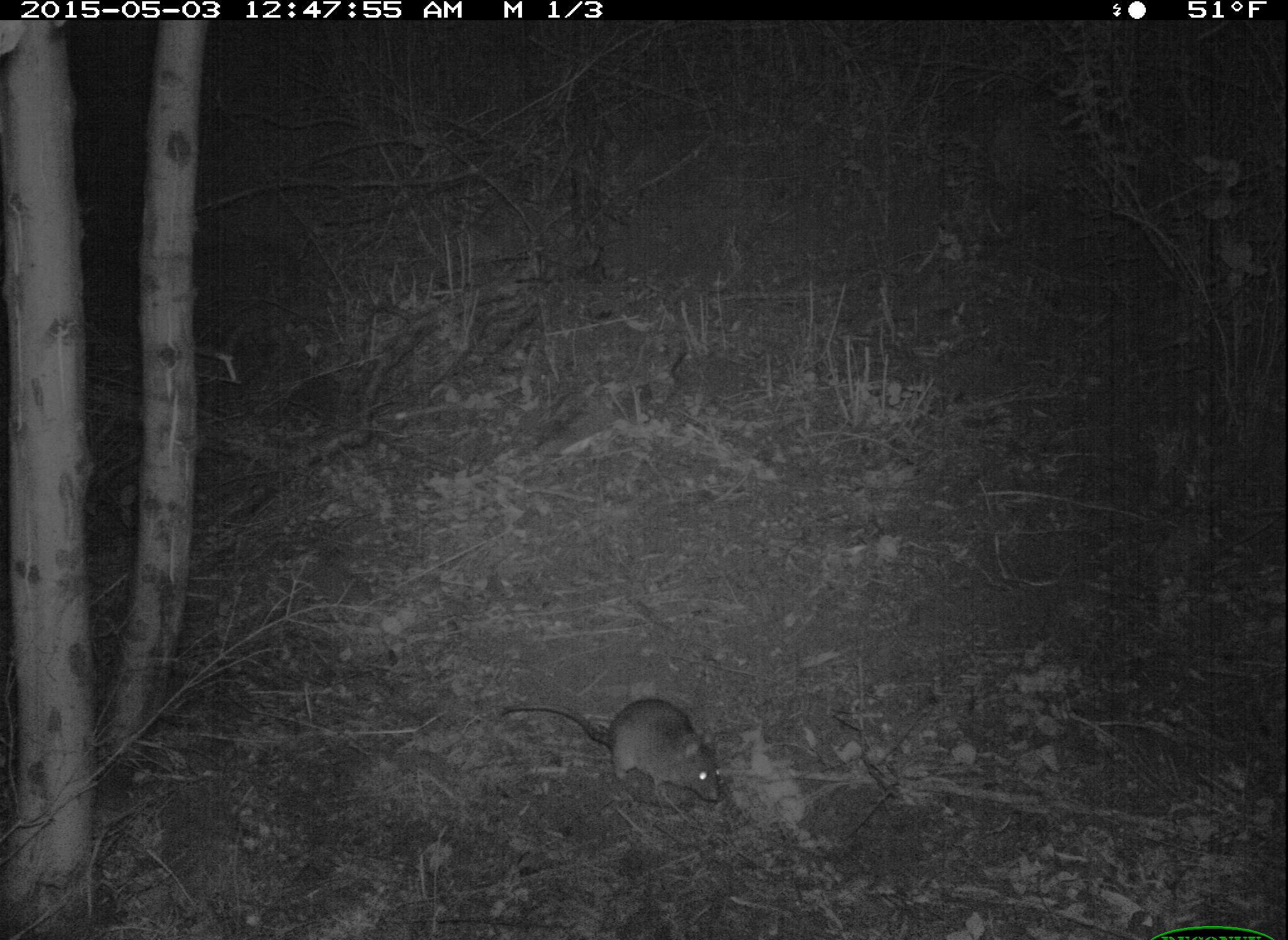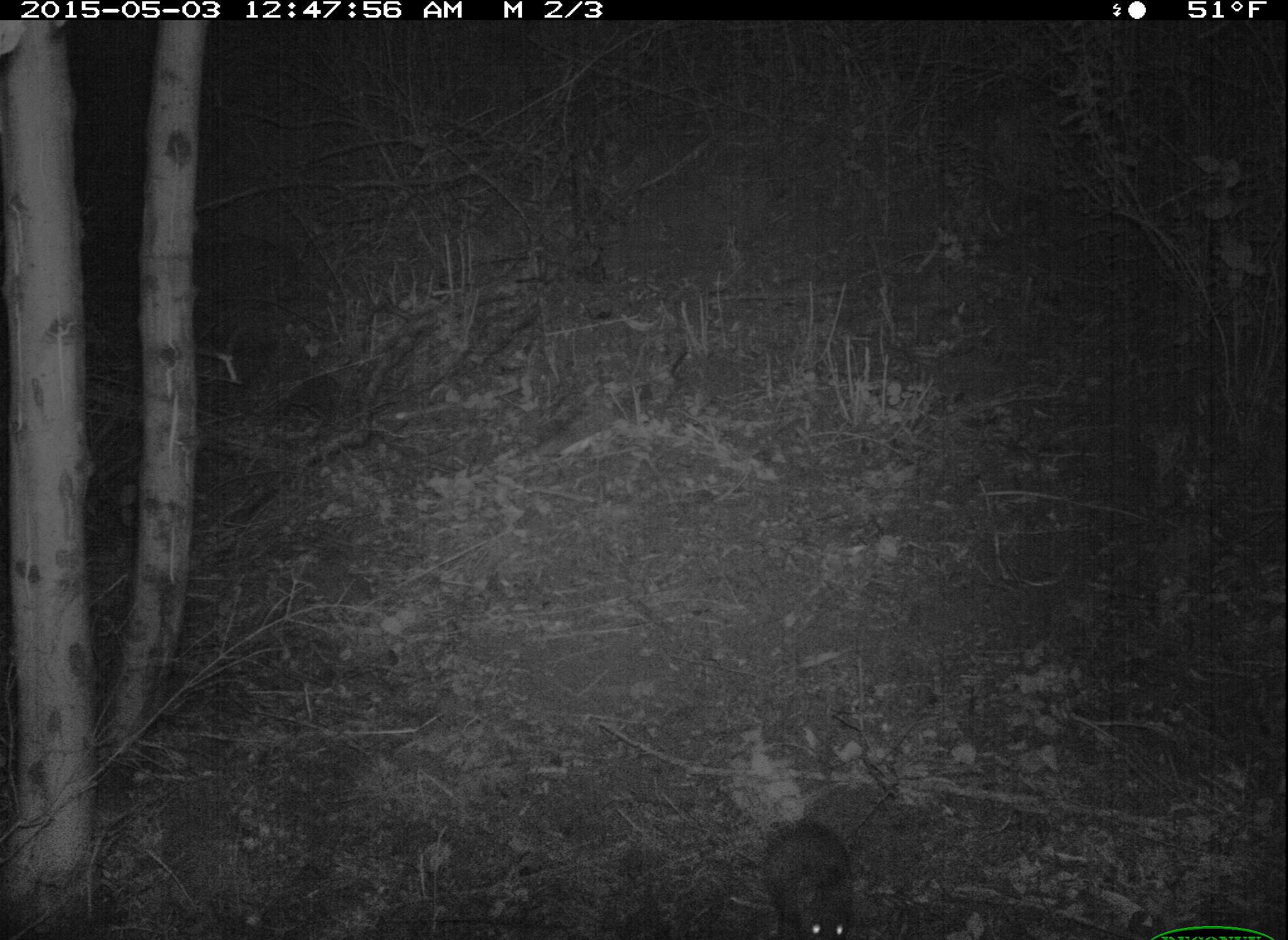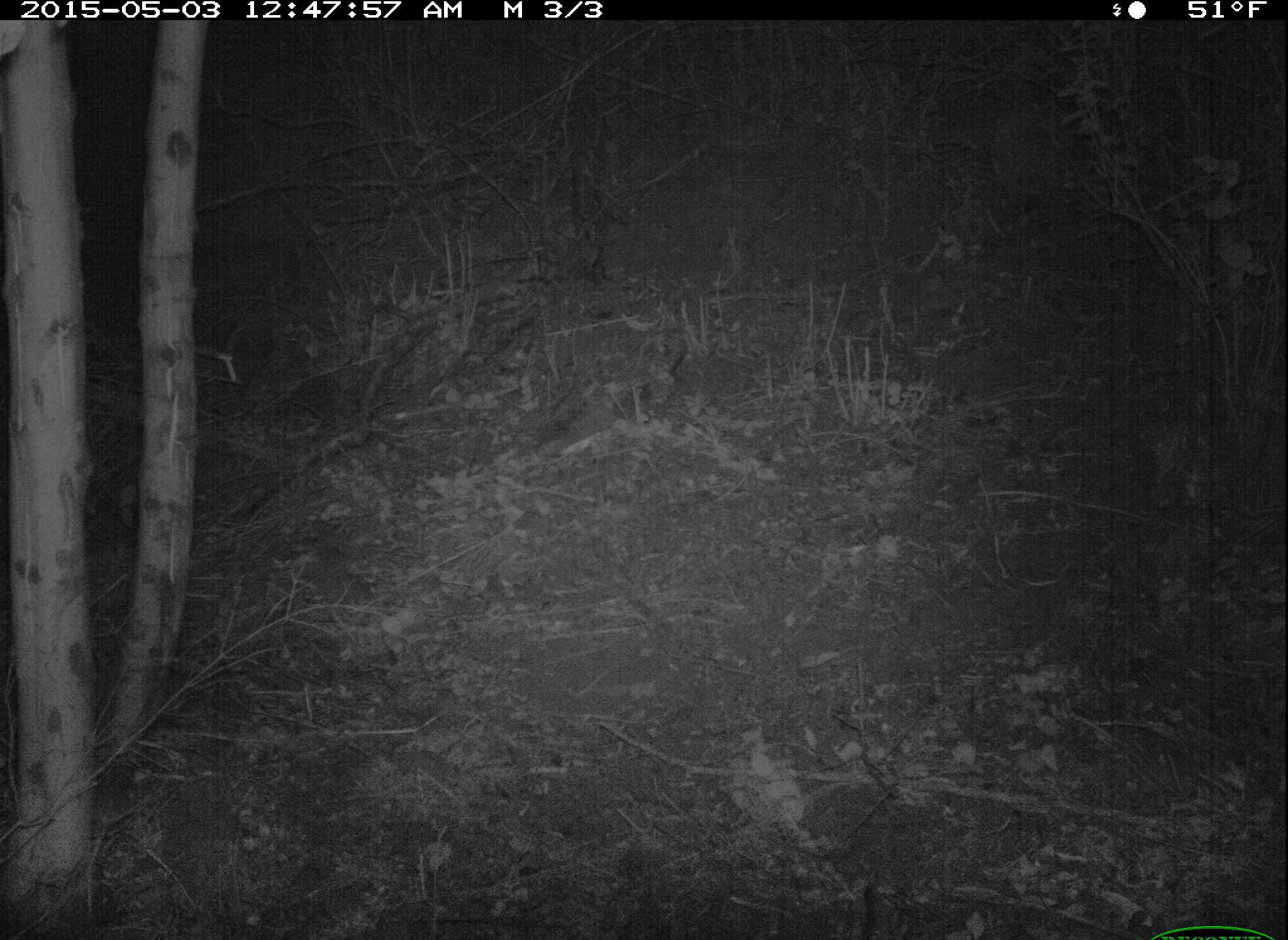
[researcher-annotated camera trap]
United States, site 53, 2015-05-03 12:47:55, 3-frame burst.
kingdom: Animalia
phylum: Chordata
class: Mammalia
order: Rodentia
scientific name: Rodentia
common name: rodent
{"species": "rodent (Rodentia)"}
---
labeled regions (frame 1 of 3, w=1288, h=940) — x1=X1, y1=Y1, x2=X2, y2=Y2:
rodent: x1=498, y1=696, x2=724, y2=805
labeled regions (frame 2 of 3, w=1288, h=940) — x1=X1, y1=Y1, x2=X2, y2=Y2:
rodent: x1=760, y1=820, x2=863, y2=940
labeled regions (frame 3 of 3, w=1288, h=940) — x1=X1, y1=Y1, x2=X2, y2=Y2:
rodent: x1=855, y1=880, x2=879, y2=940